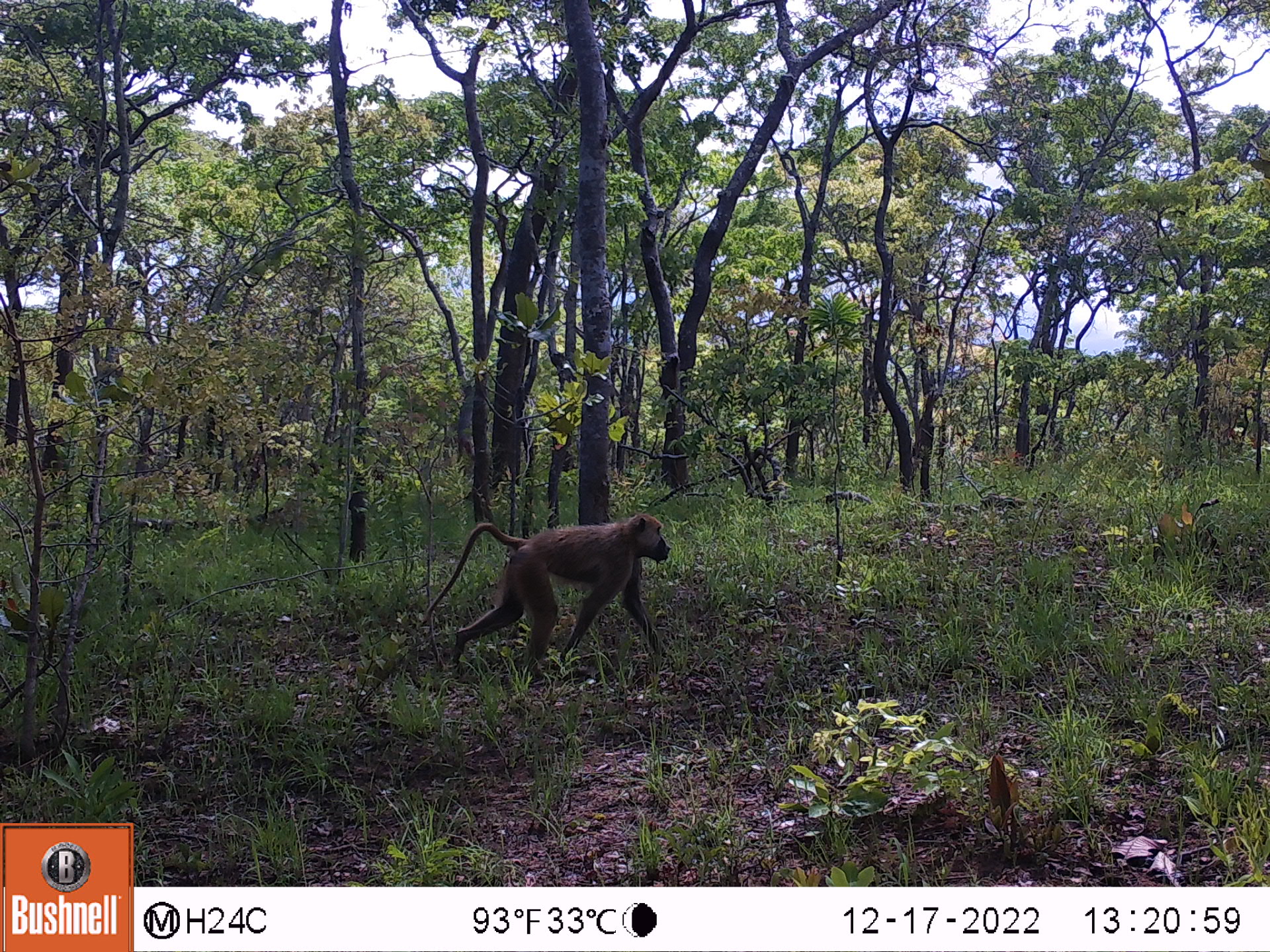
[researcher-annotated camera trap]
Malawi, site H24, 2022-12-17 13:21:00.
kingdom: Animalia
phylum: Chordata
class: Mammalia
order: Primates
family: Cercopithecidae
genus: Papio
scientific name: Papio cynocephalus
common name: yellow baboon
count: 1